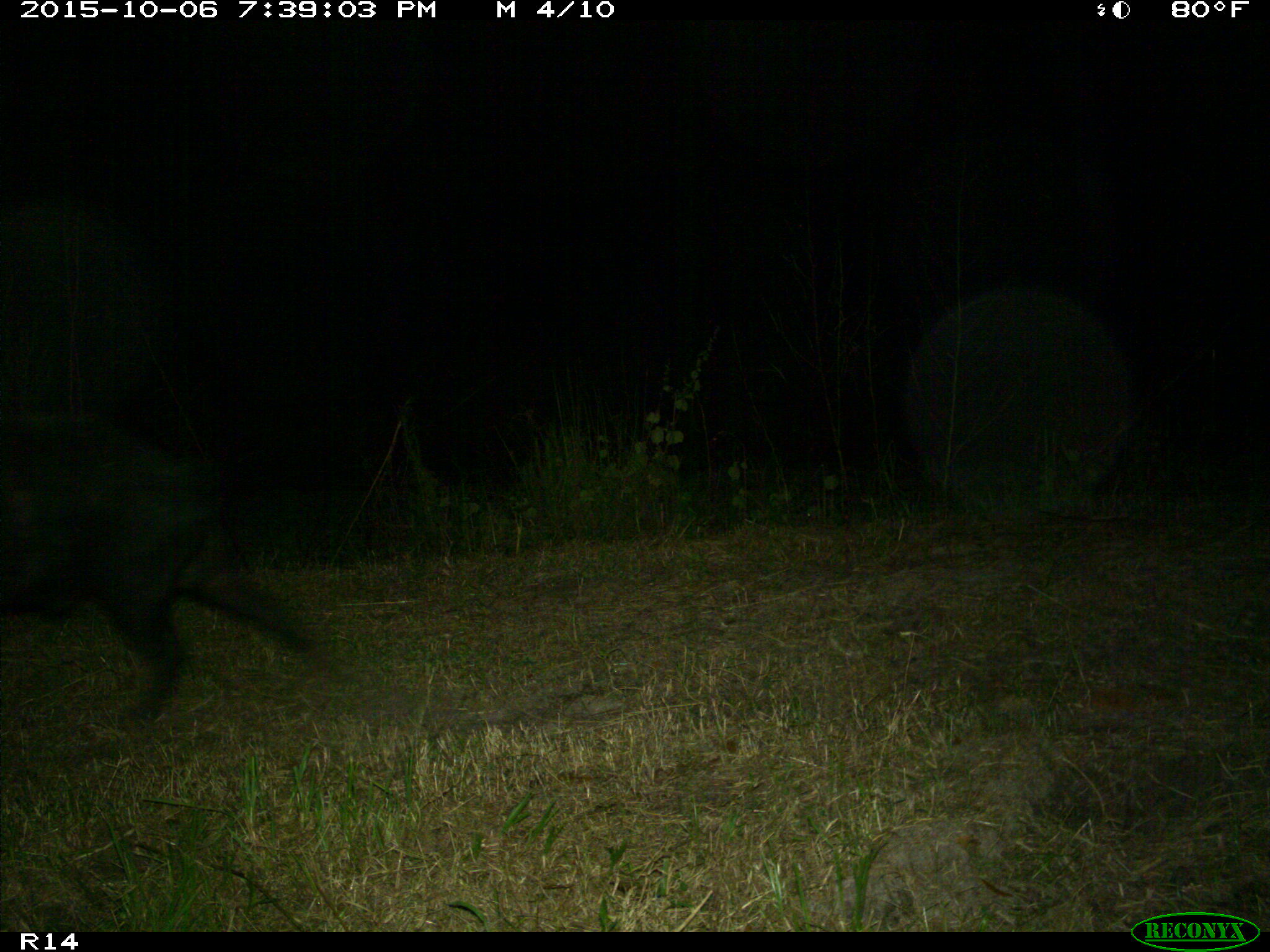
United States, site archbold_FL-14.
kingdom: Animalia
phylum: Chordata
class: Mammalia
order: Artiodactyla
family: Suidae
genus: Sus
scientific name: Sus scrofa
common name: wild boar